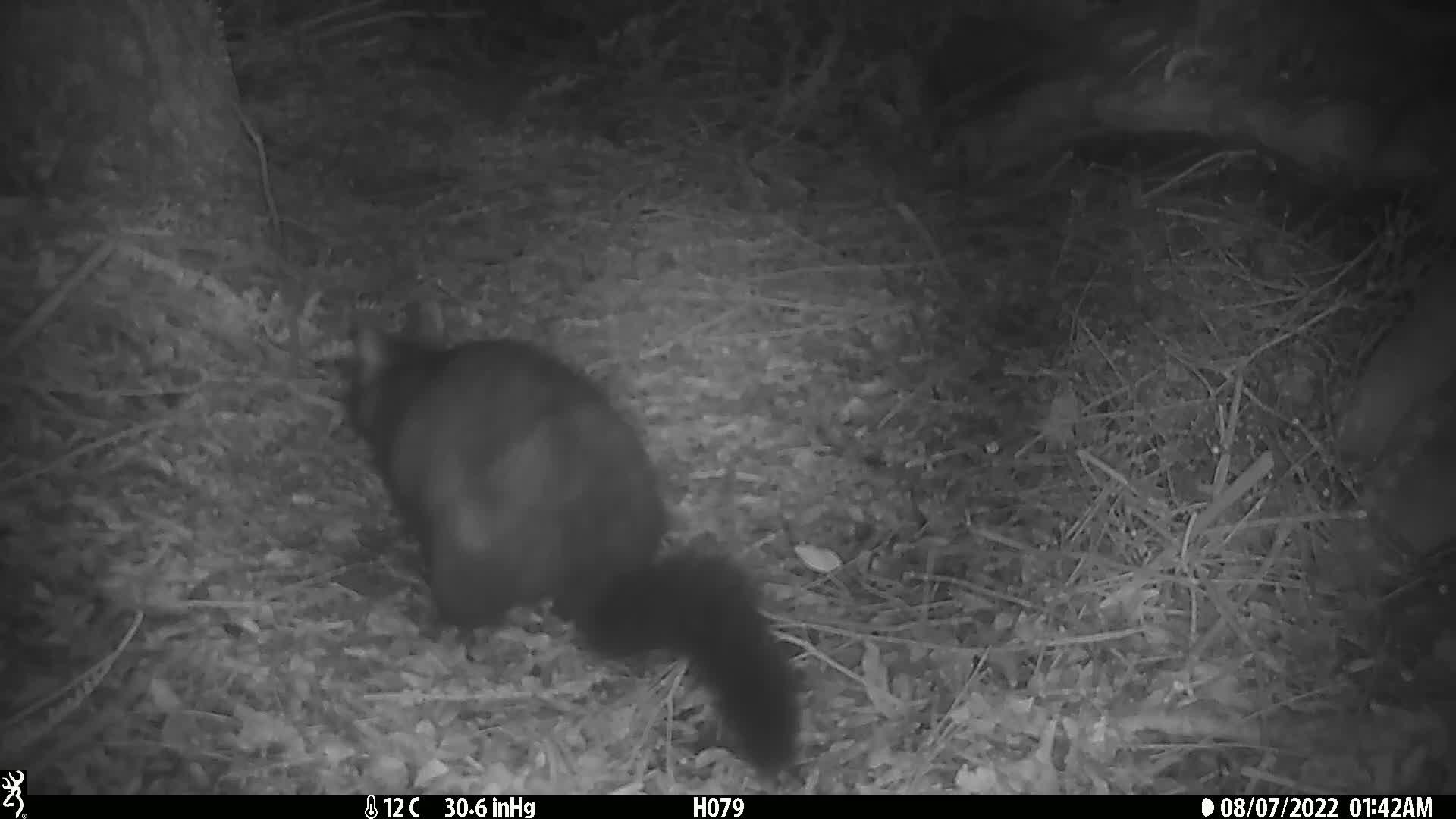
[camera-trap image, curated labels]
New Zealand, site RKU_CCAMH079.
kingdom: Animalia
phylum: Chordata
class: Mammalia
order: Diprotodontia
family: Phalangeridae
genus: Trichosurus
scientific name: Trichosurus vulpecula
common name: common brushtail possum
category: possum